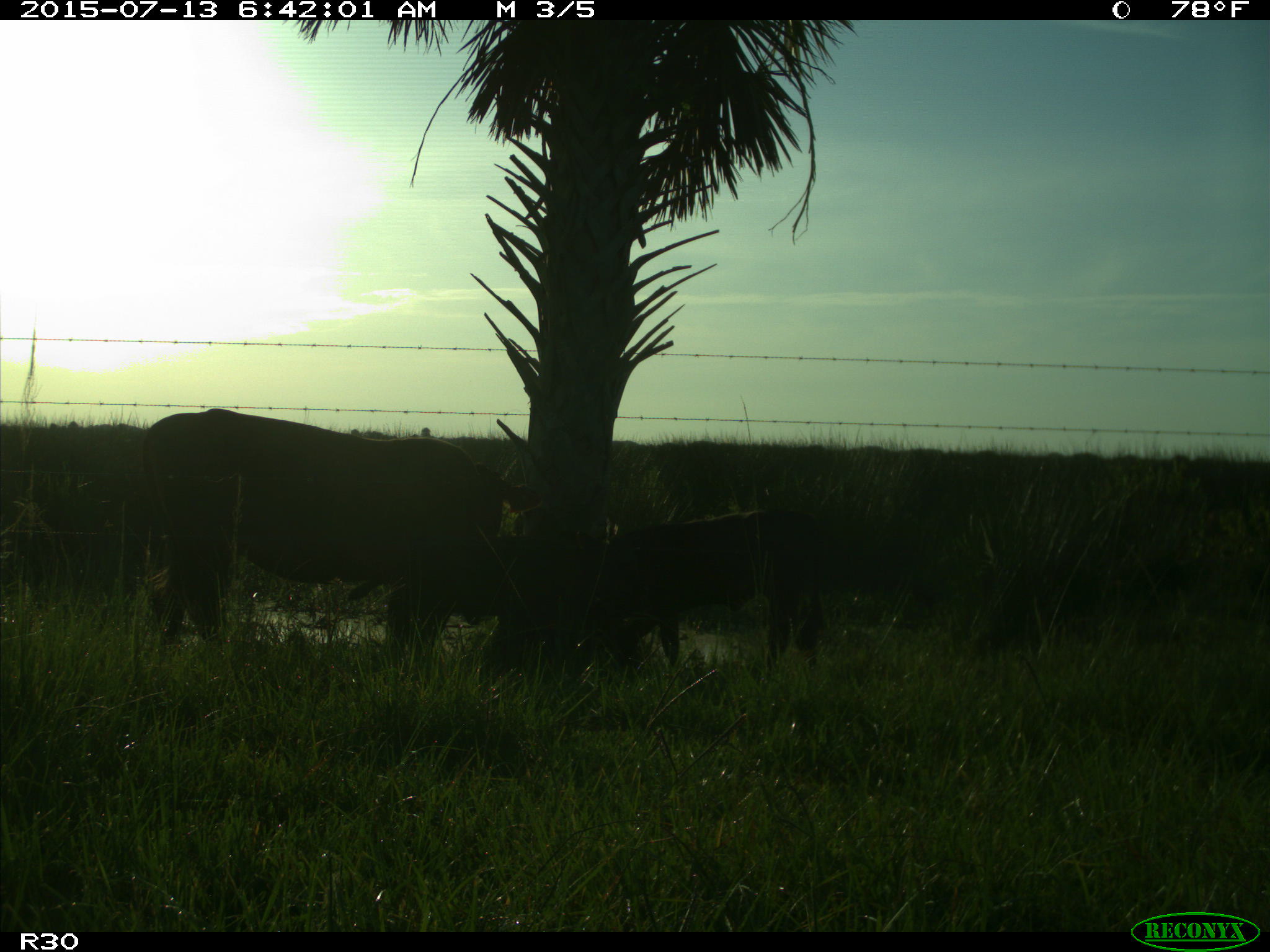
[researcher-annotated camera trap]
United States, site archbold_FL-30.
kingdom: Animalia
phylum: Chordata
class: Mammalia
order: Artiodactyla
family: Bovidae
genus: Bos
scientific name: Bos taurus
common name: domestic cow